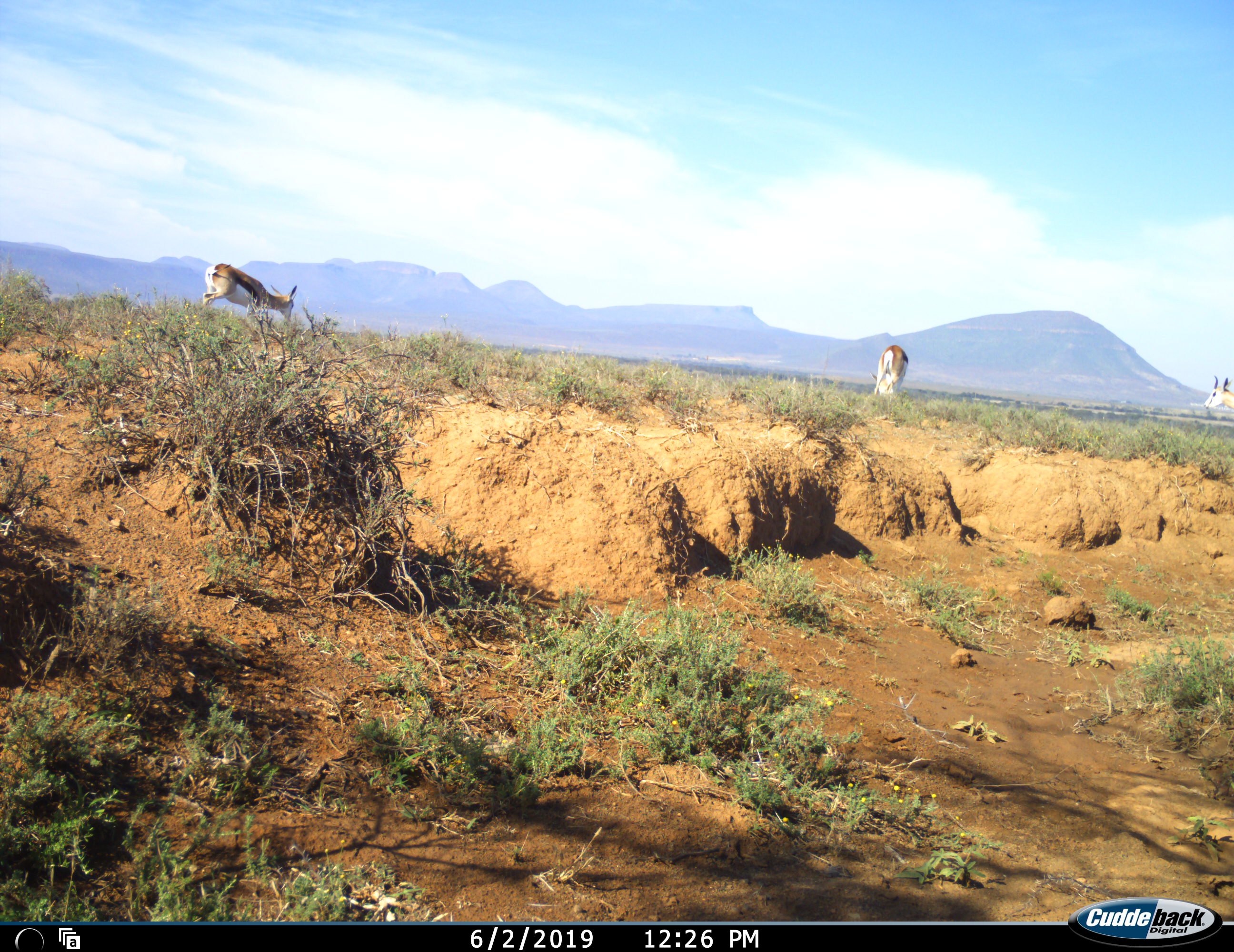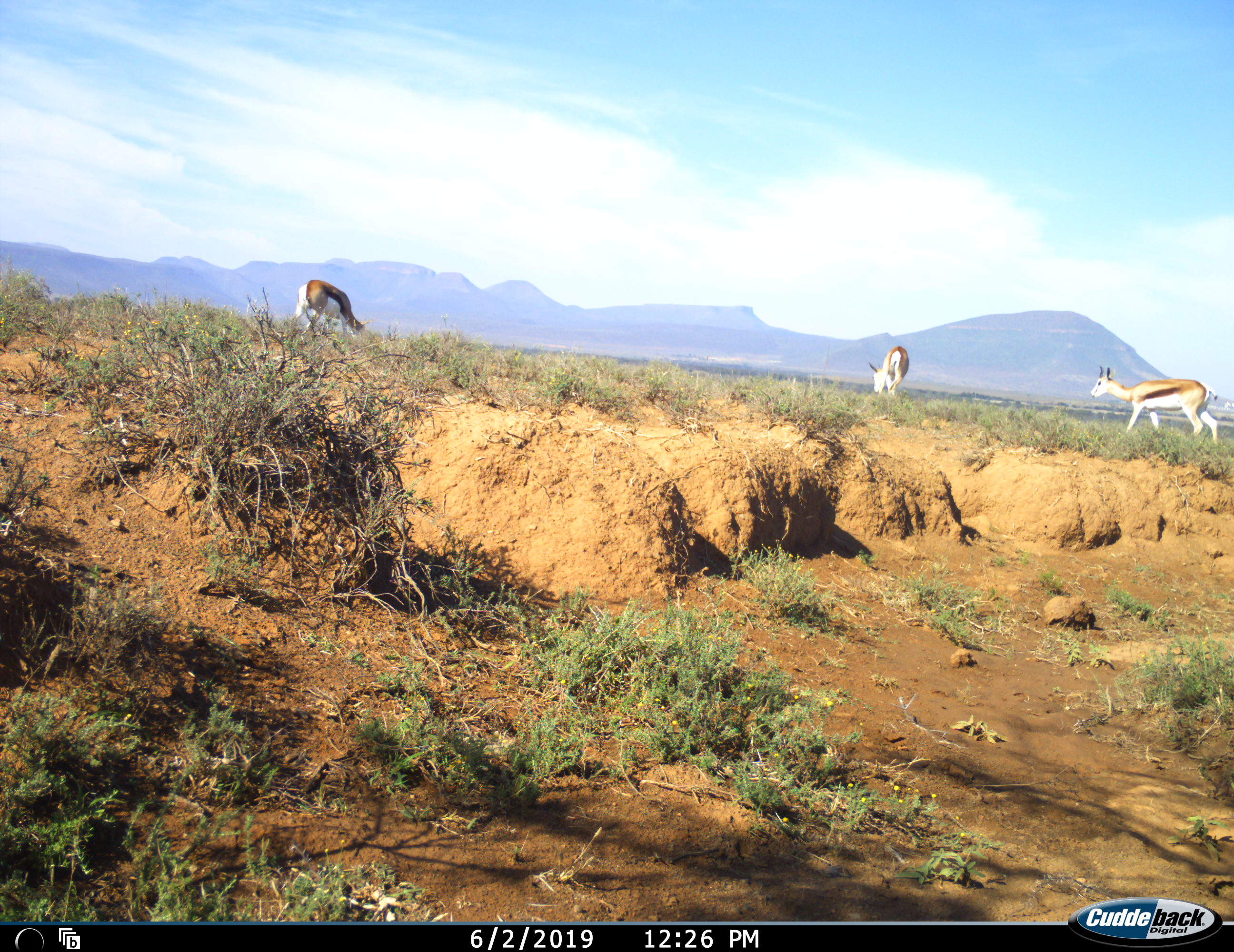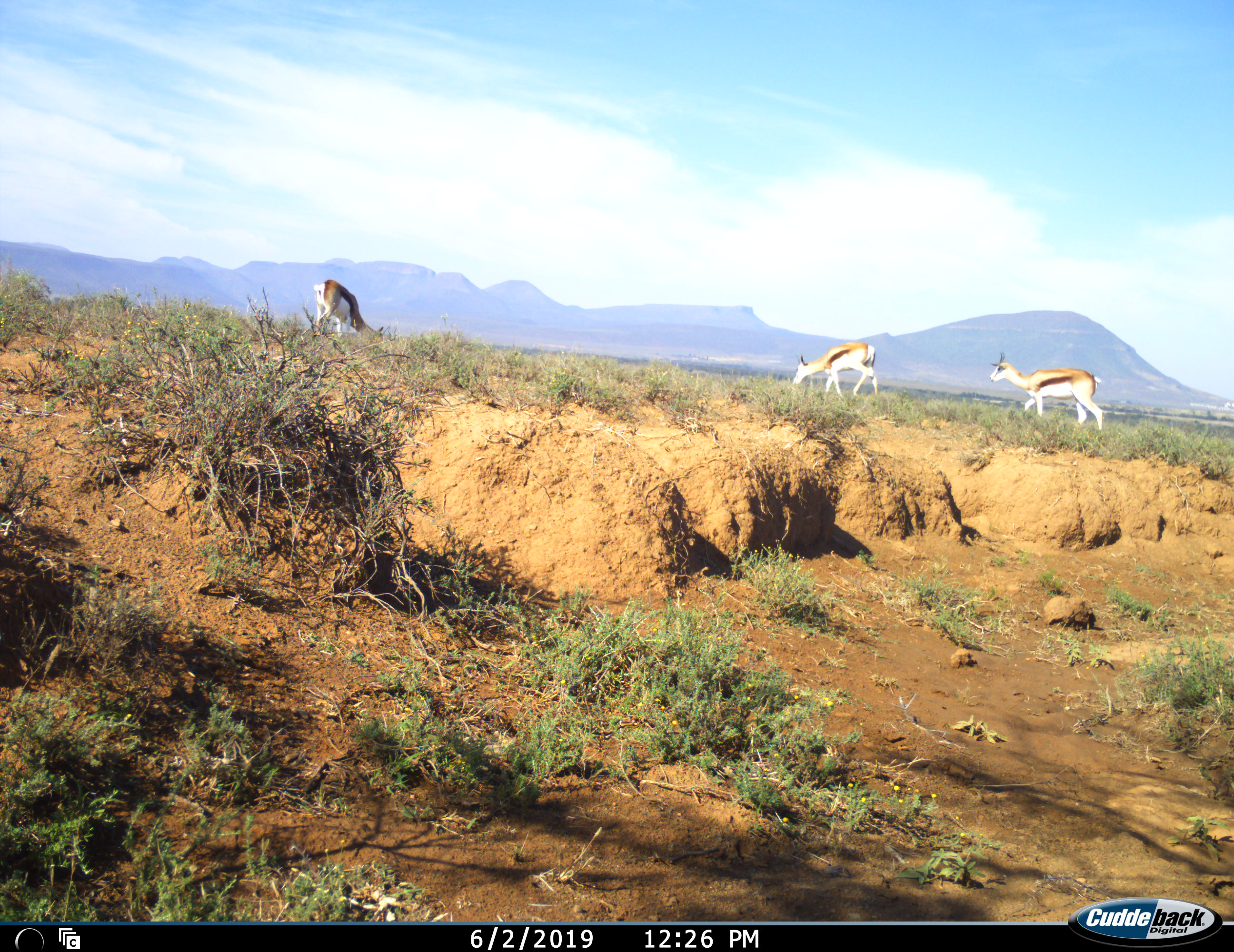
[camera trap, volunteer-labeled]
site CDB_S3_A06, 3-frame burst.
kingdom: Animalia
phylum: Chordata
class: Mammalia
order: Artiodactyla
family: Bovidae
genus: Antidorcas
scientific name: Antidorcas marsupialis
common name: springbok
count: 3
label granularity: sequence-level